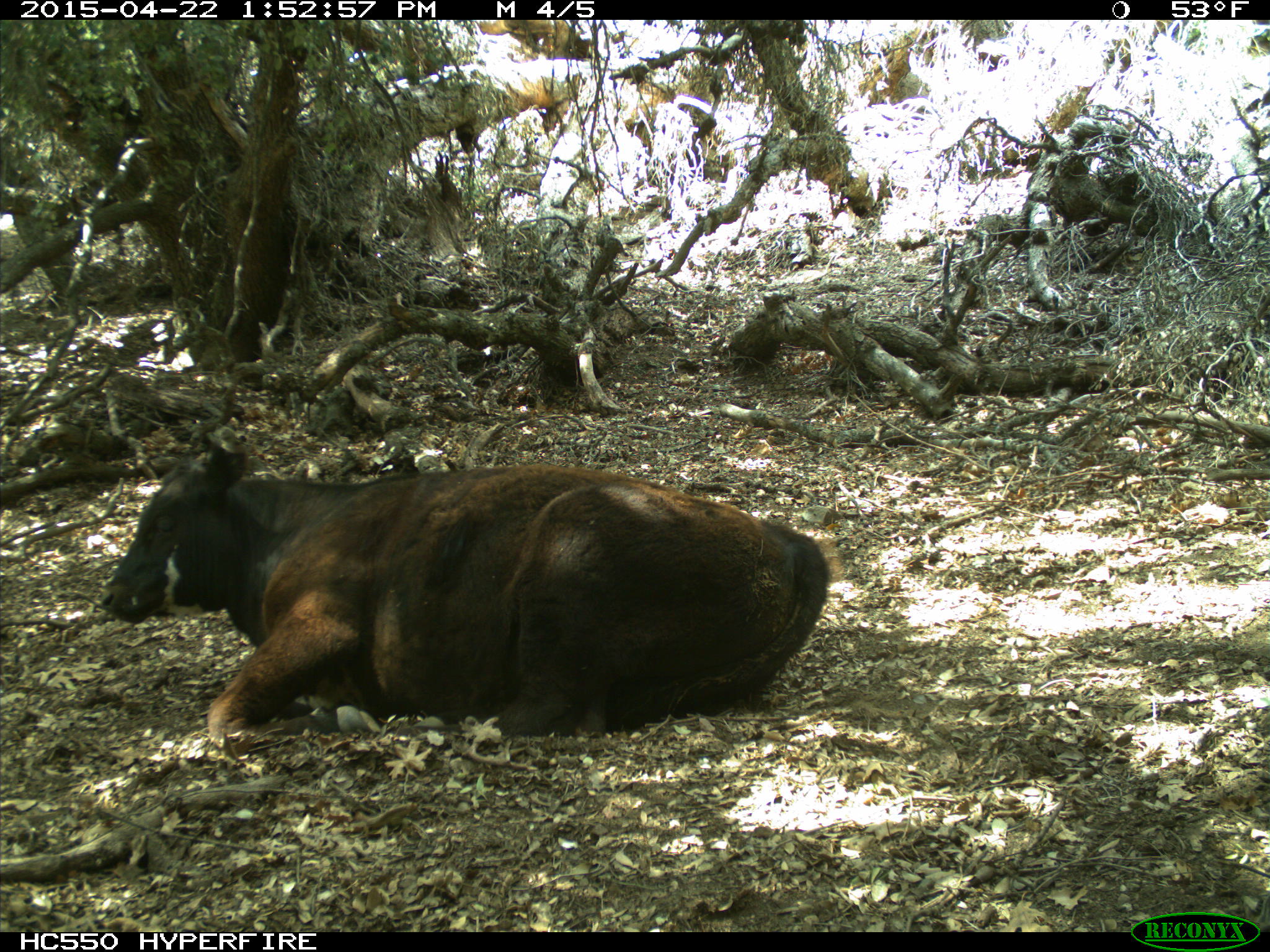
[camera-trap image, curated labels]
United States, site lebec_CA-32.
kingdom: Animalia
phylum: Chordata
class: Mammalia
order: Artiodactyla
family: Bovidae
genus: Bos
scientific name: Bos taurus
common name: domestic cow